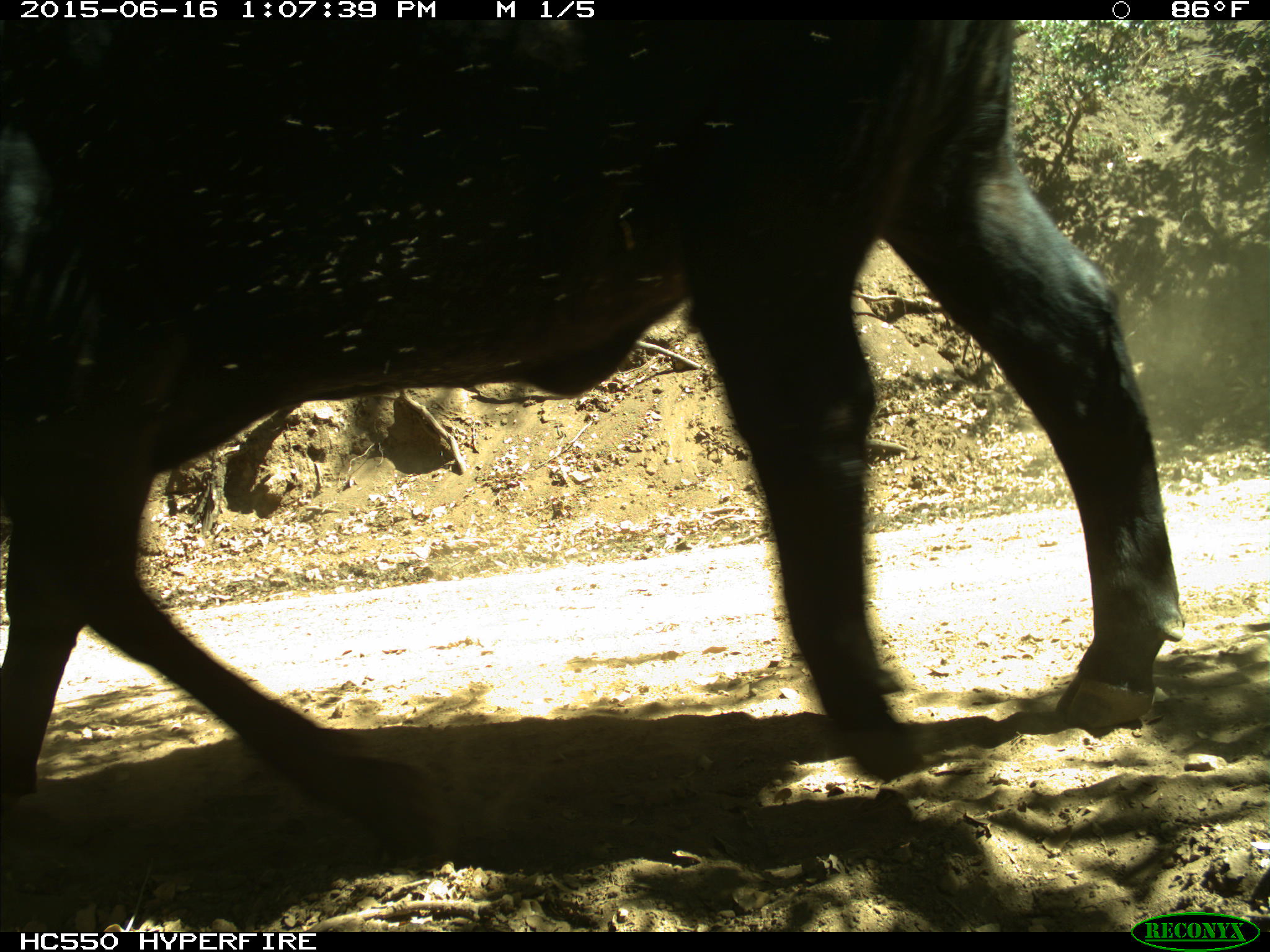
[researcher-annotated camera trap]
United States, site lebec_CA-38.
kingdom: Animalia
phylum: Chordata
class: Mammalia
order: Artiodactyla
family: Bovidae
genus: Bos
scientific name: Bos taurus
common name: domestic cow